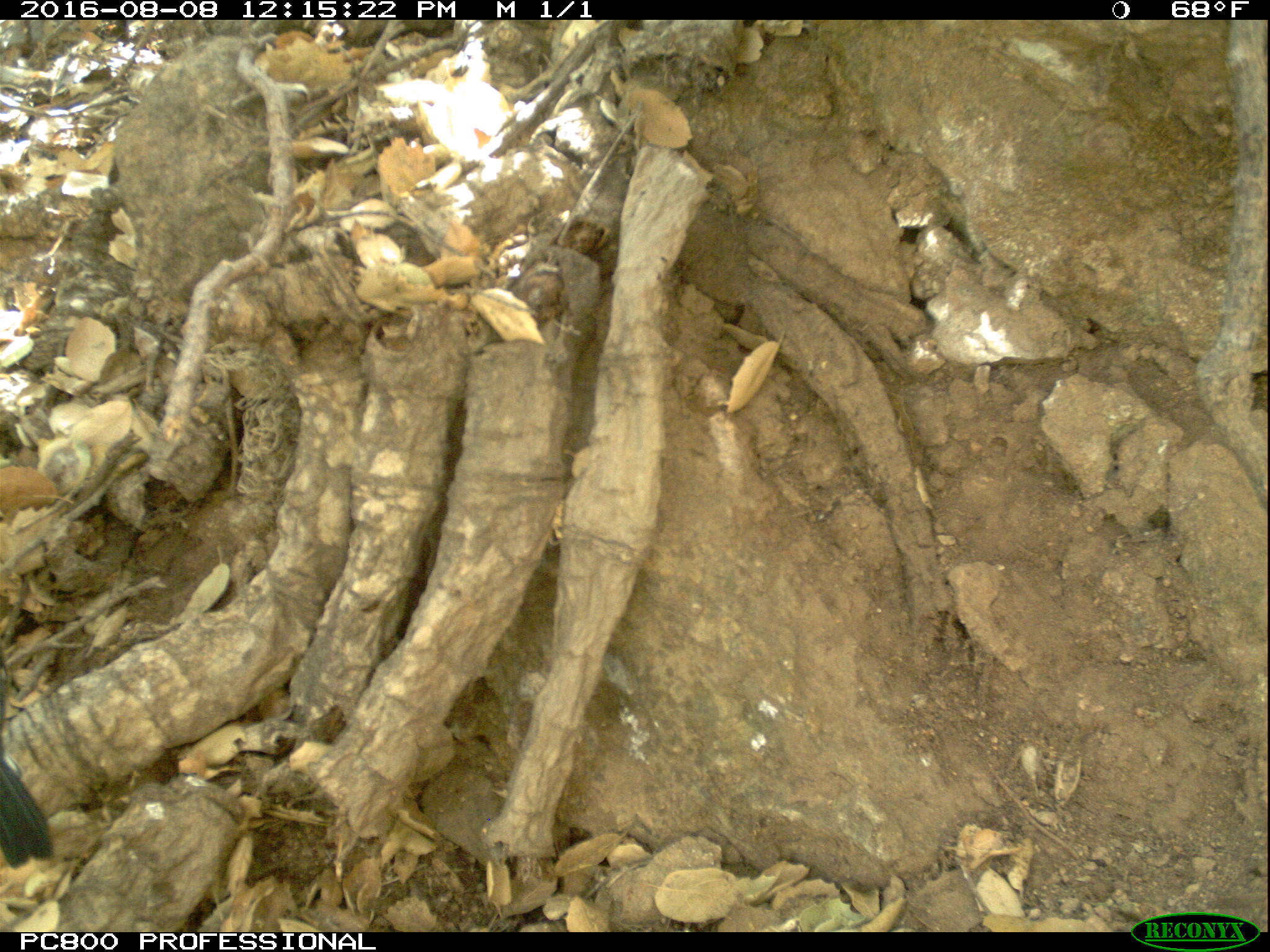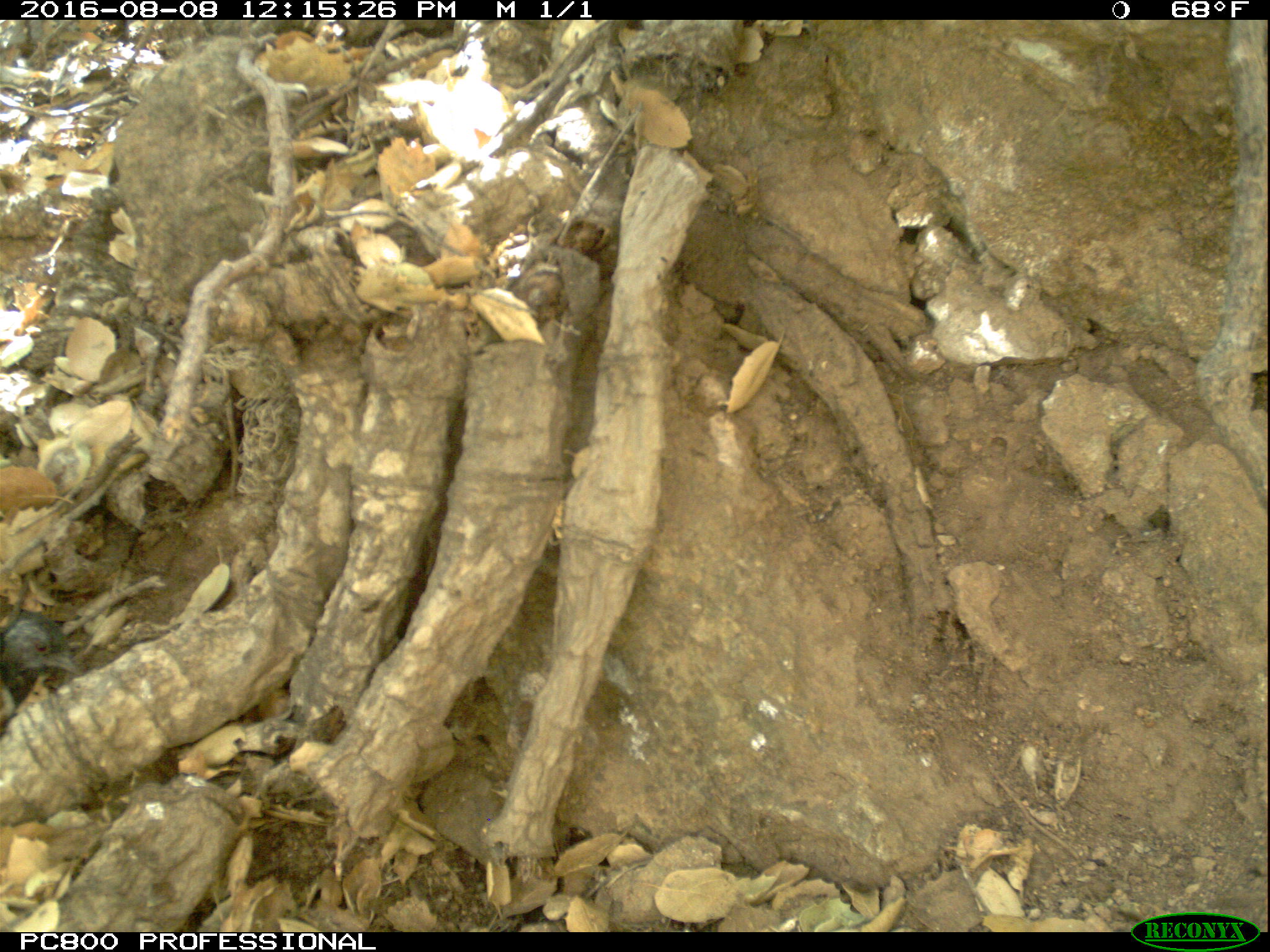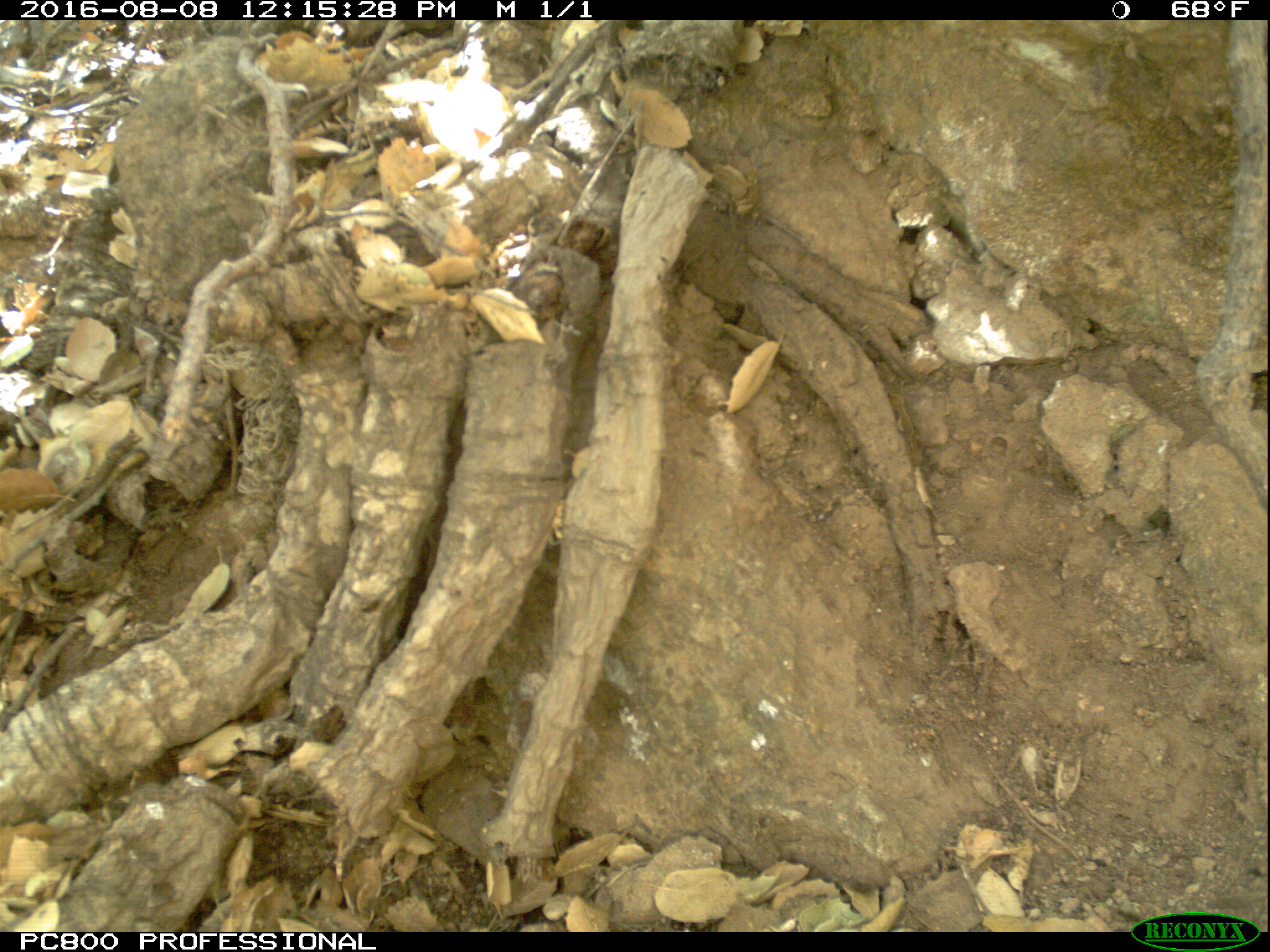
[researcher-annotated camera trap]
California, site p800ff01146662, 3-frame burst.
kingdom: Animalia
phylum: Chordata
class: Aves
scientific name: Aves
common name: bird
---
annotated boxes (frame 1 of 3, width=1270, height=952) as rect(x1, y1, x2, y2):
bird: rect(0, 758, 55, 866)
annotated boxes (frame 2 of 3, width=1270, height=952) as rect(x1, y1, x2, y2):
bird: rect(0, 612, 79, 736)